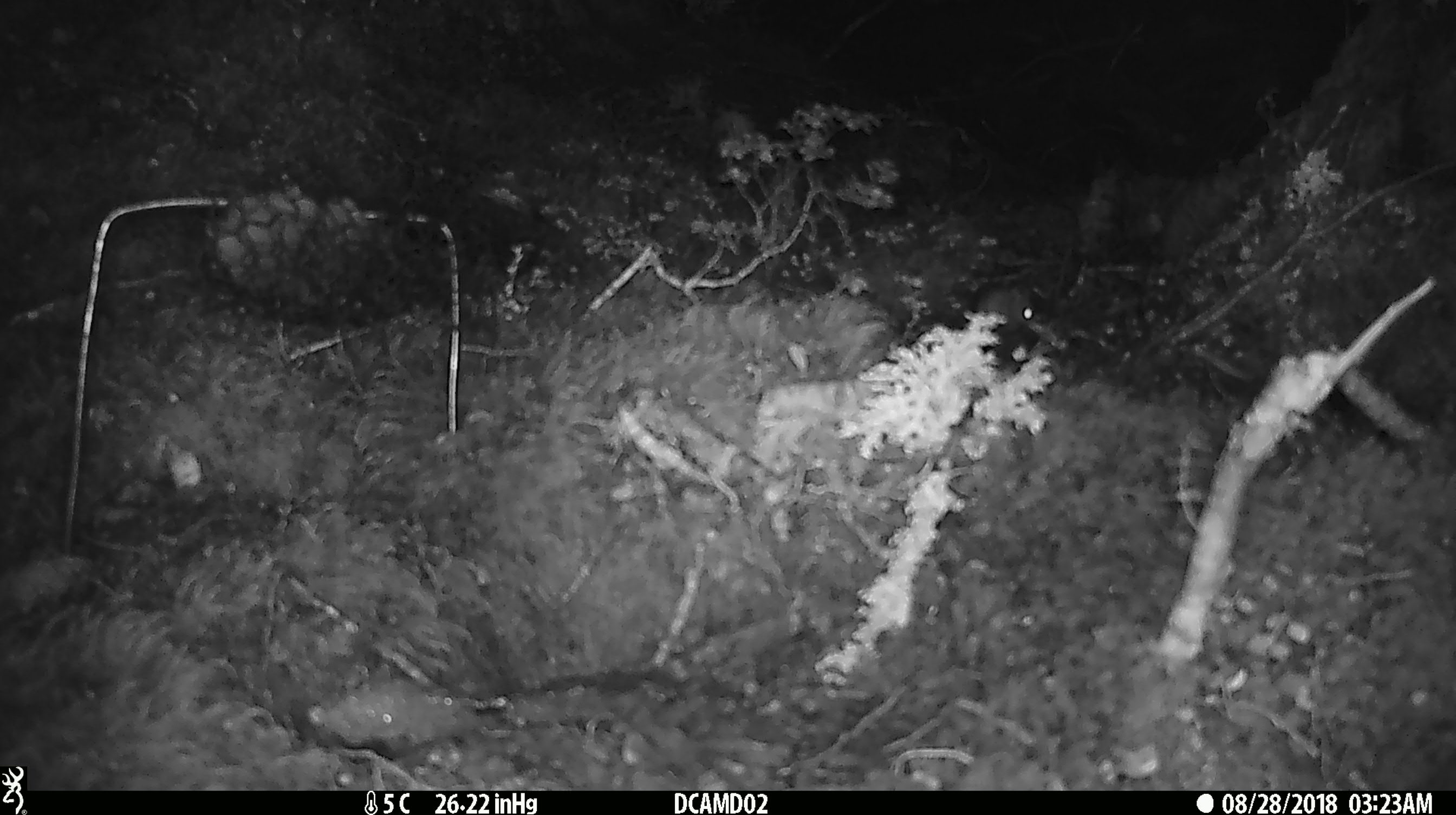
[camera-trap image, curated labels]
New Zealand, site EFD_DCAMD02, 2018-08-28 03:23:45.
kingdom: Animalia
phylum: Chordata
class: Mammalia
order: Rodentia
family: Muridae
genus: Mus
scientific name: Mus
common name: mouse